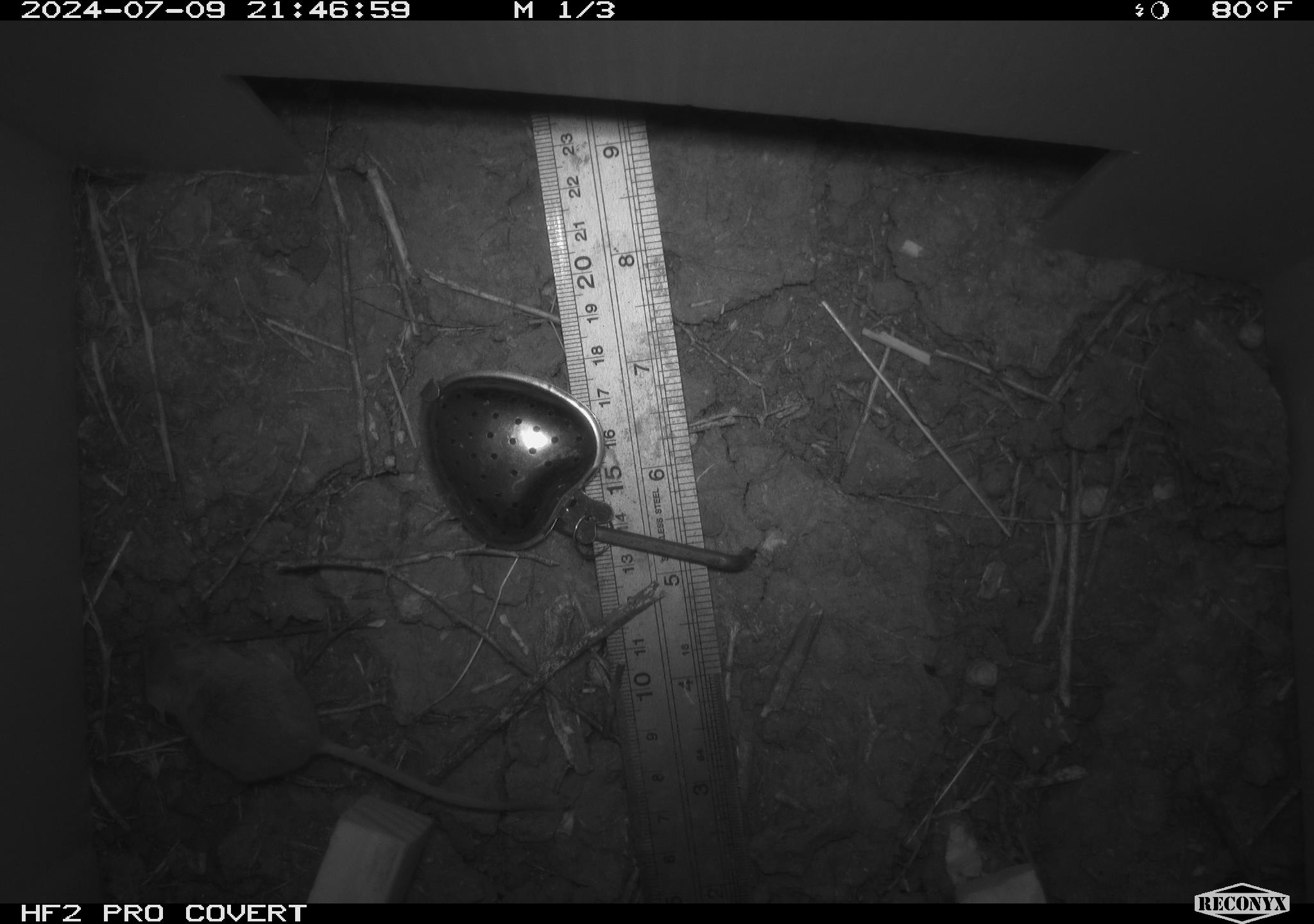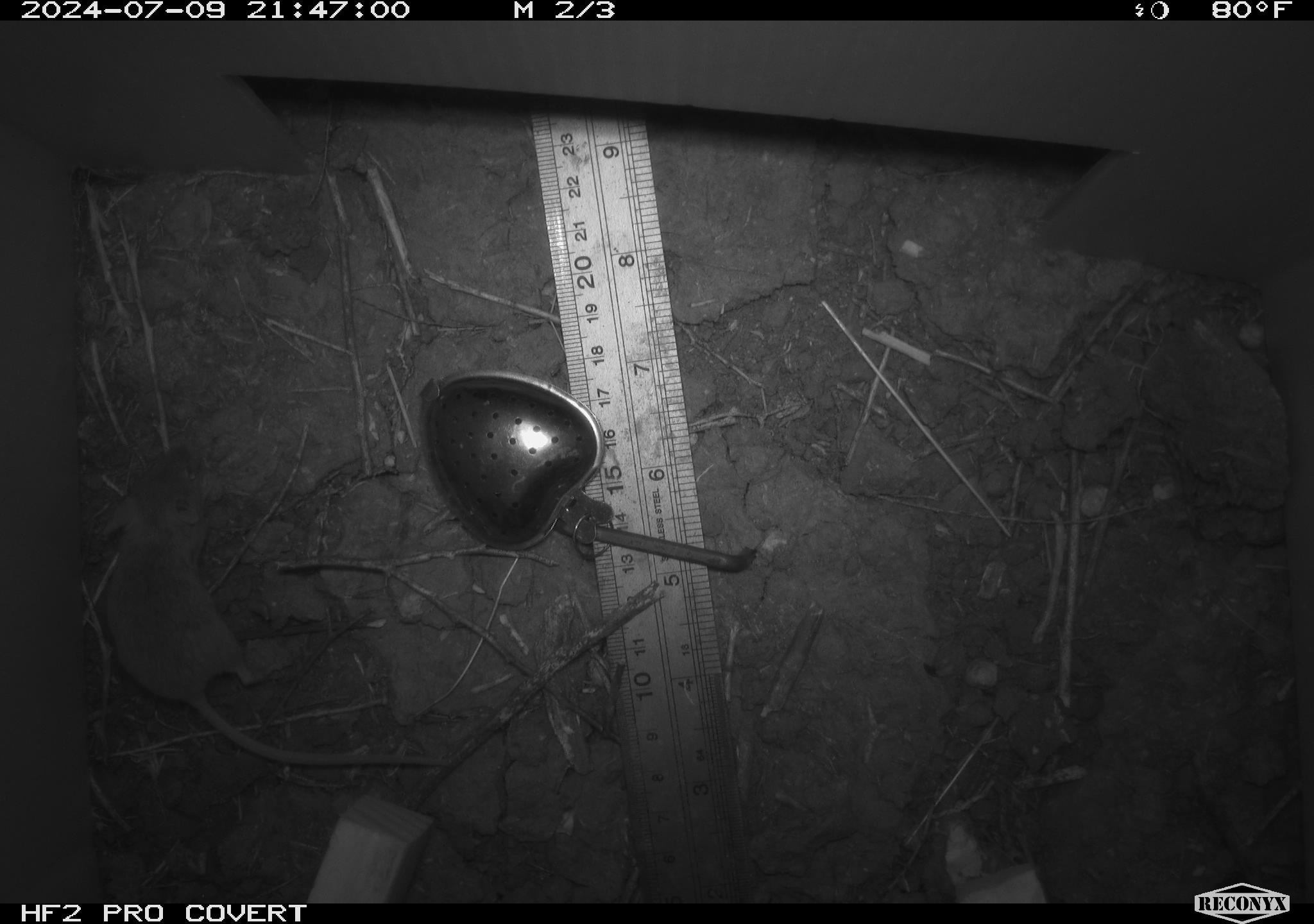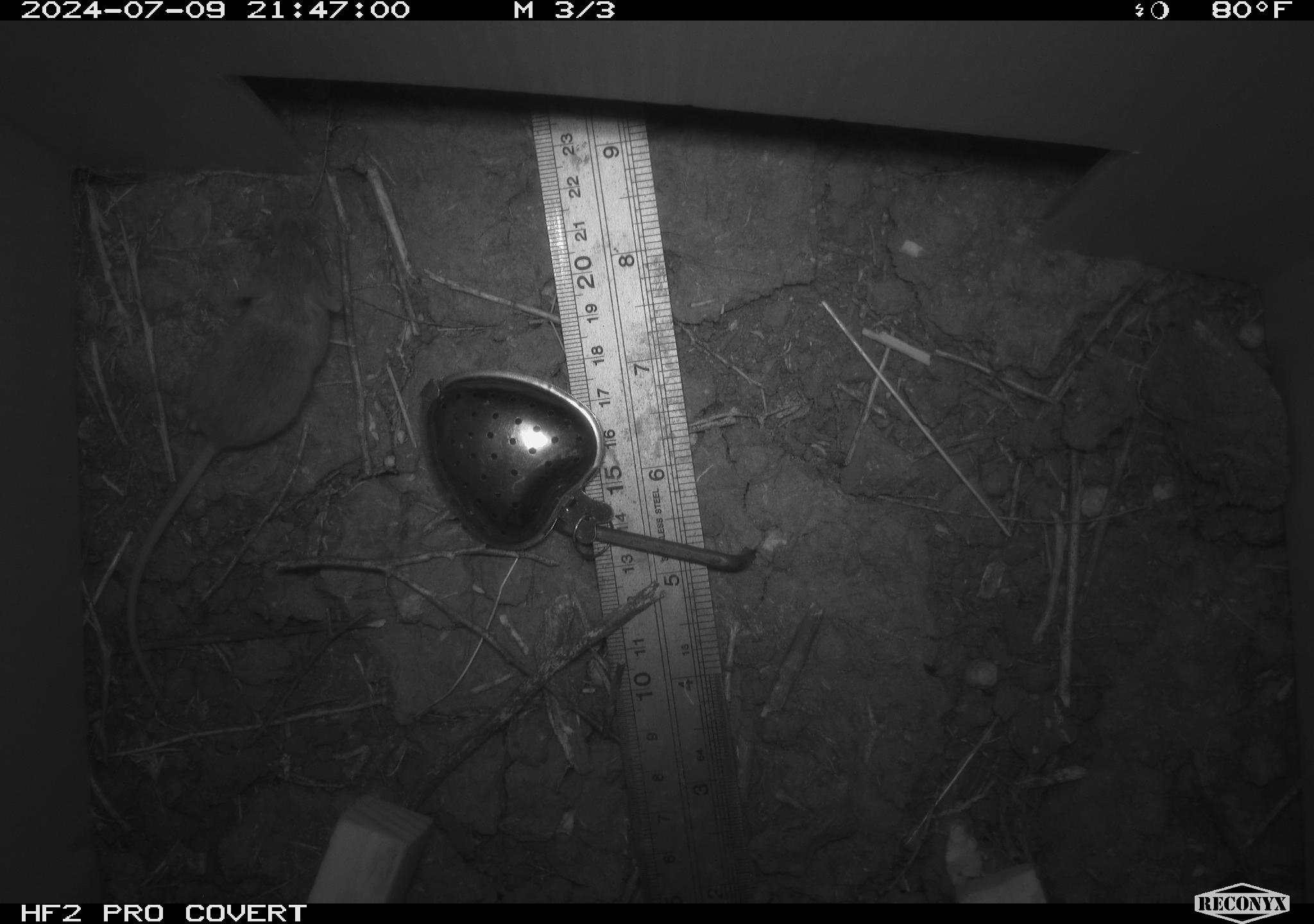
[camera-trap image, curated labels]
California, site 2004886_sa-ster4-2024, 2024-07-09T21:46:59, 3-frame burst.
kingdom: Animalia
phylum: Chordata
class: Mammalia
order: Rodentia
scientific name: Rodentia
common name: mouse species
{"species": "mouse species (Rodentia)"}